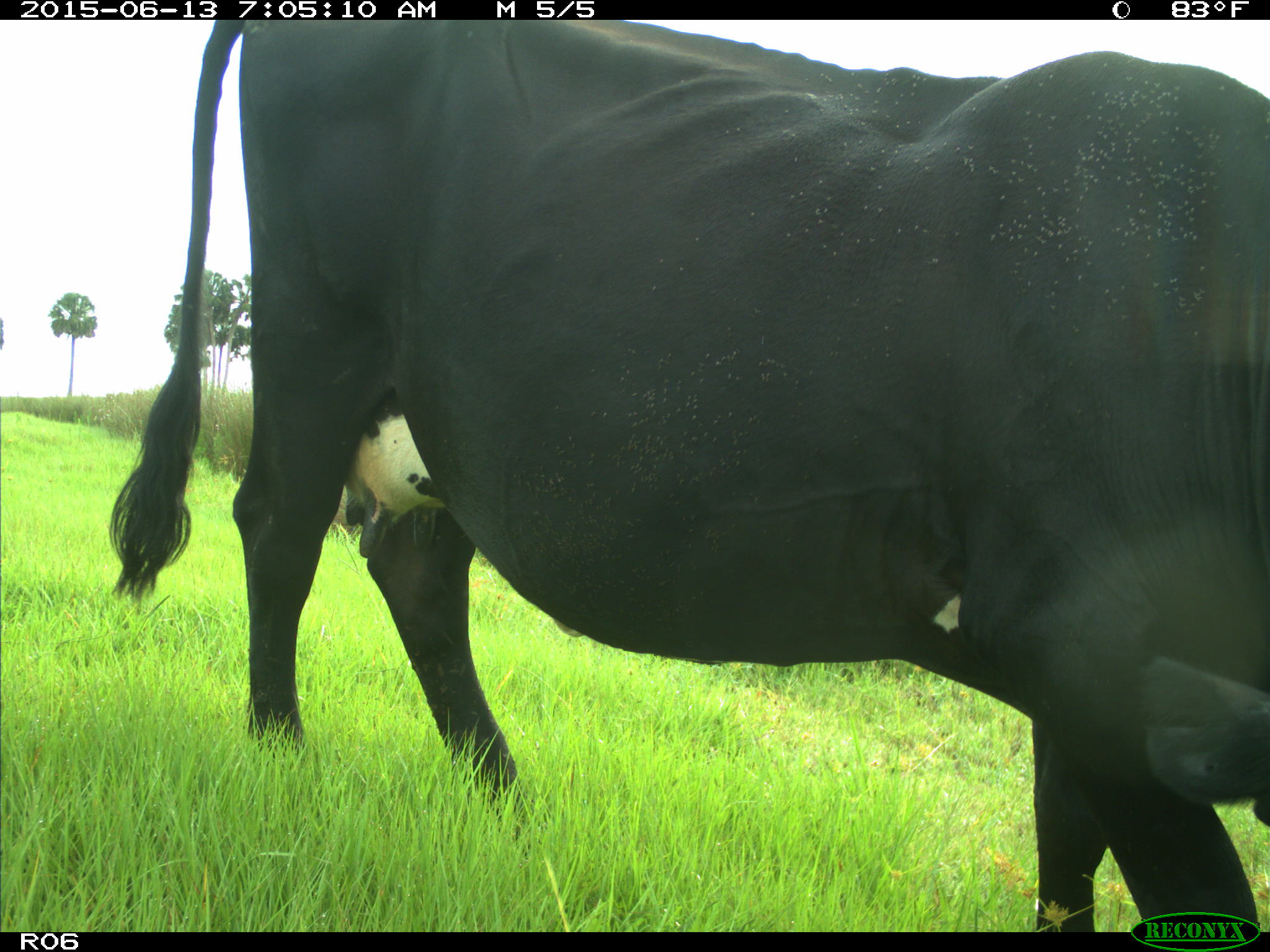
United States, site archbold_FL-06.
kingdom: Animalia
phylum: Chordata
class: Mammalia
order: Artiodactyla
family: Bovidae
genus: Bos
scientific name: Bos taurus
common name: domestic cow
Bos taurus (domestic cow).